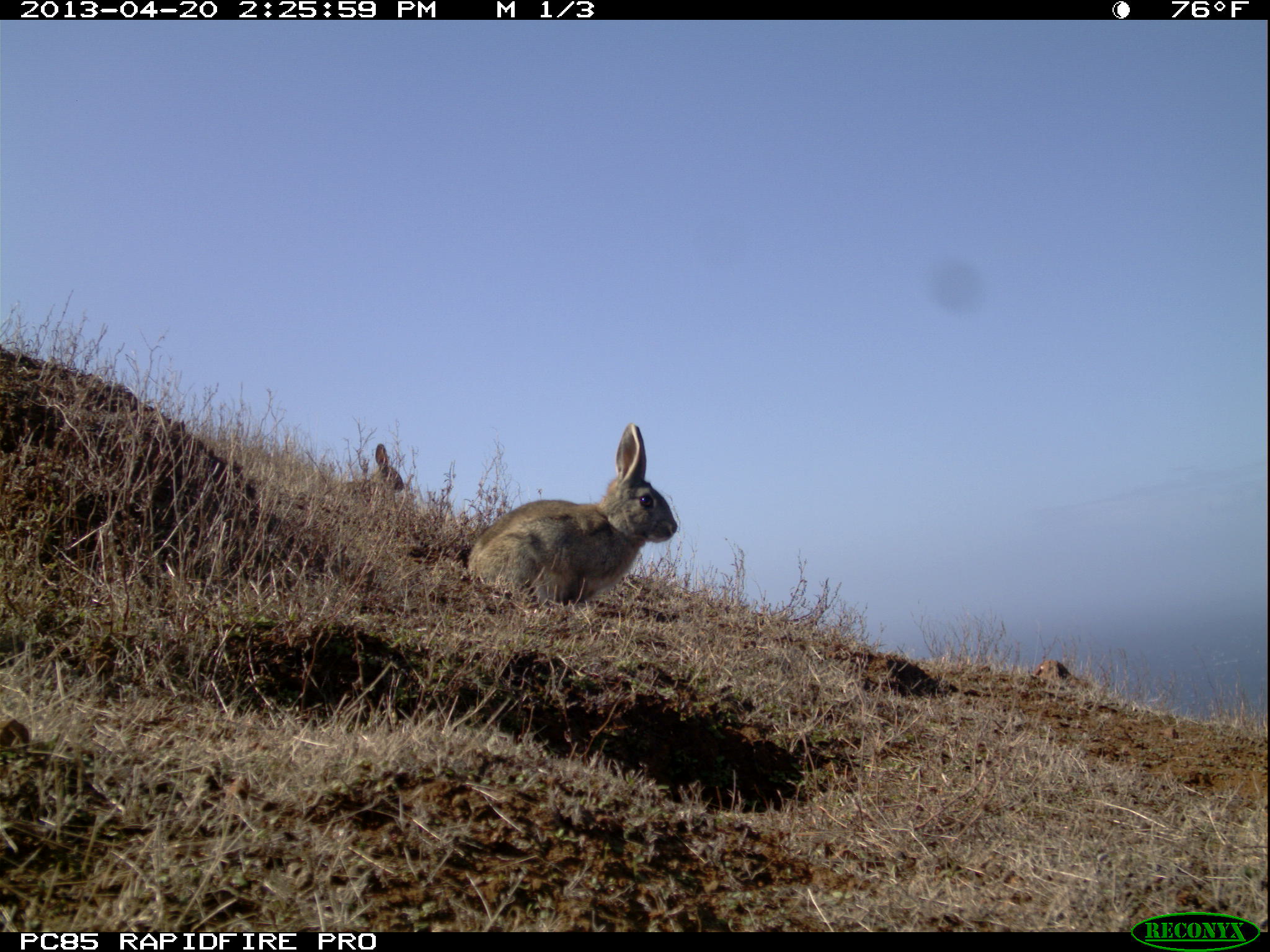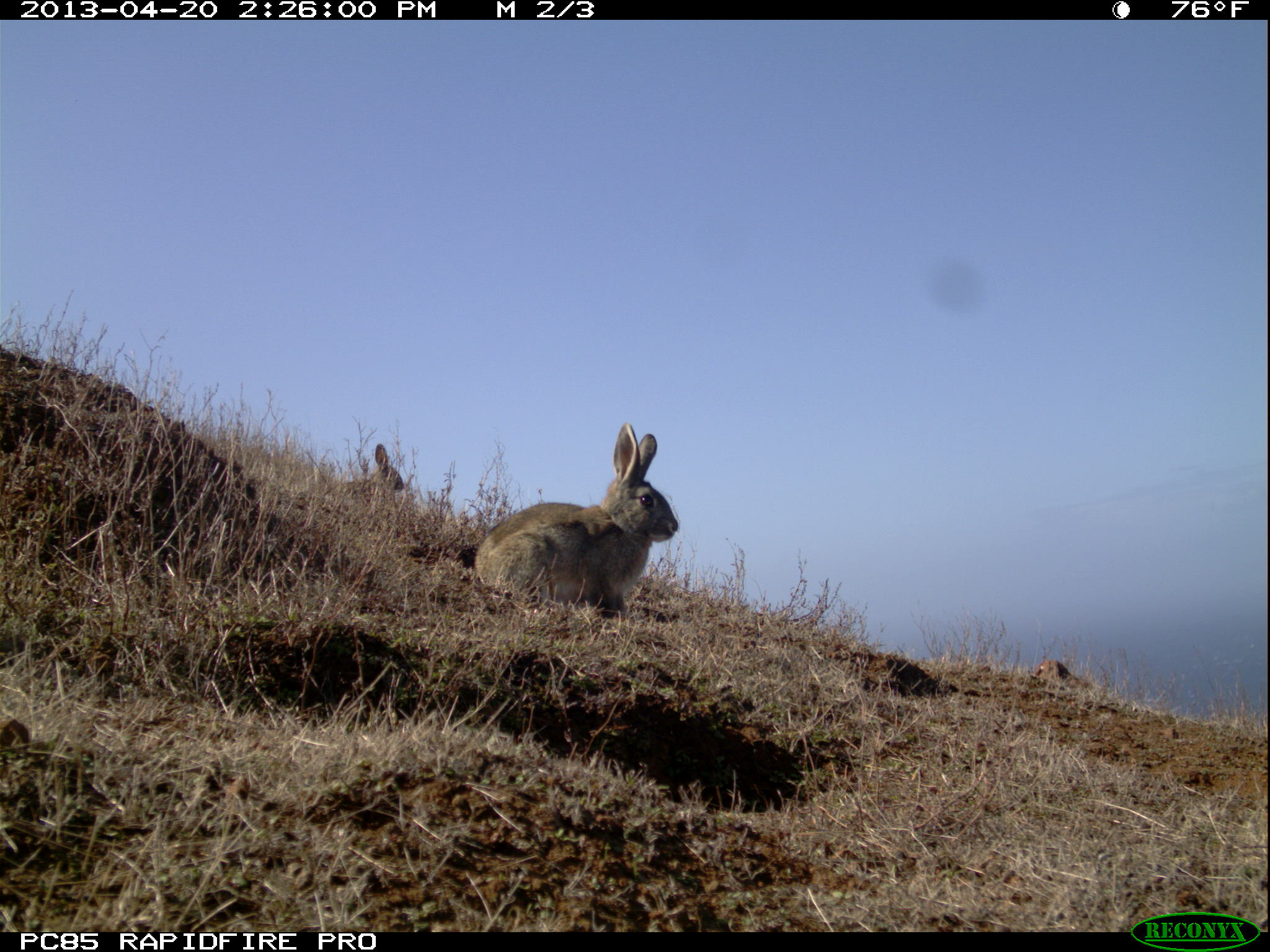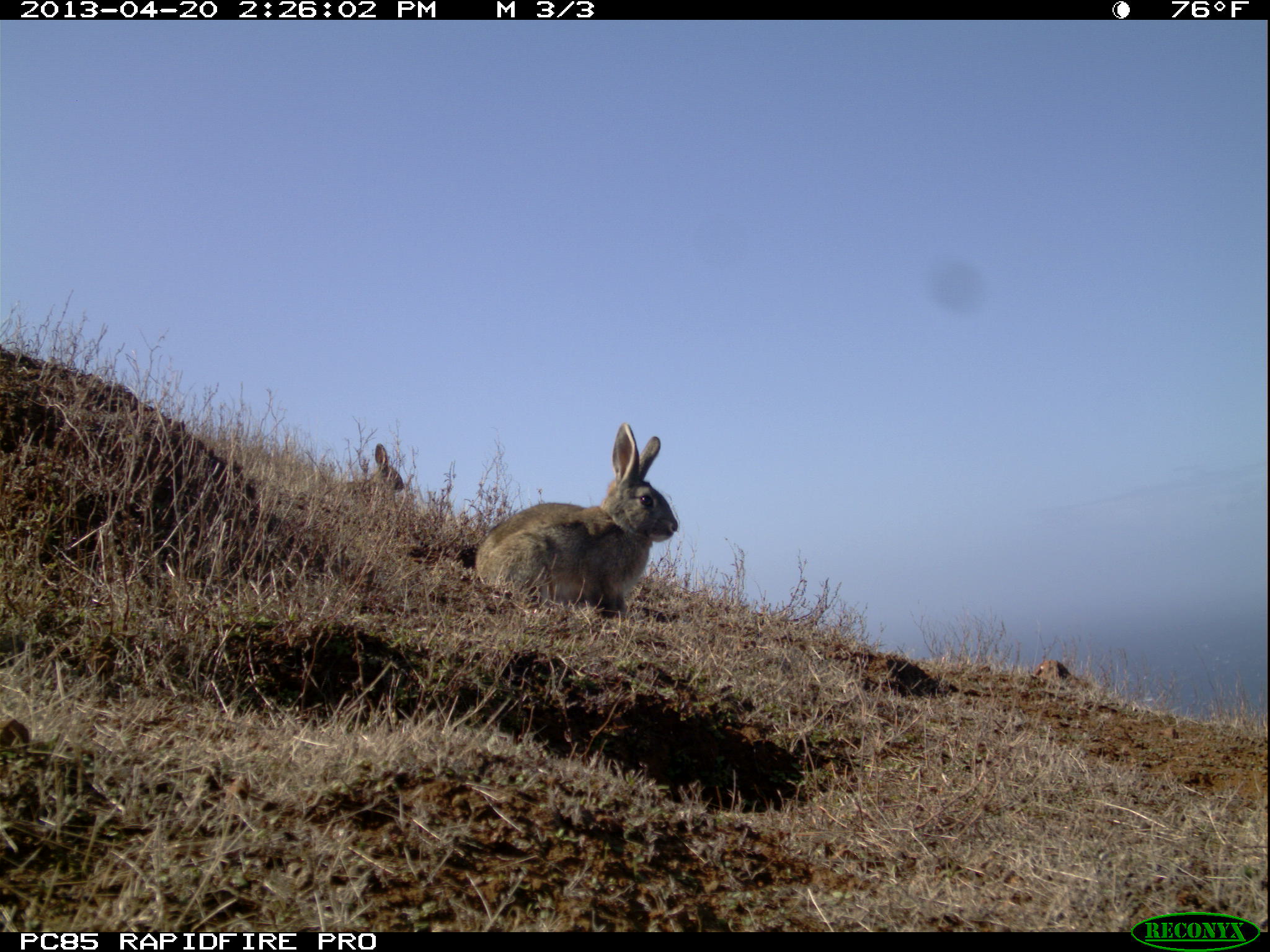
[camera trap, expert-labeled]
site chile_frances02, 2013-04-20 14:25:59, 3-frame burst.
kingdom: Animalia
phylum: Chordata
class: Mammalia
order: Lagomorpha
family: Leporidae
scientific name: Leporidae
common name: rabbits and hares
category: rabbit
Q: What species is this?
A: Rabbit (rabbits and hares) (Leporidae).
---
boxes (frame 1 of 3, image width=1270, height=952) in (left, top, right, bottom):
rabbit: (461, 423, 680, 612); (370, 443, 407, 498)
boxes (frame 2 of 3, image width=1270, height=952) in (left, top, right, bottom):
rabbit: (468, 423, 679, 620); (369, 442, 409, 497)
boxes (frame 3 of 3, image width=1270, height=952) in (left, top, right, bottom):
rabbit: (471, 423, 678, 620); (369, 442, 408, 497)